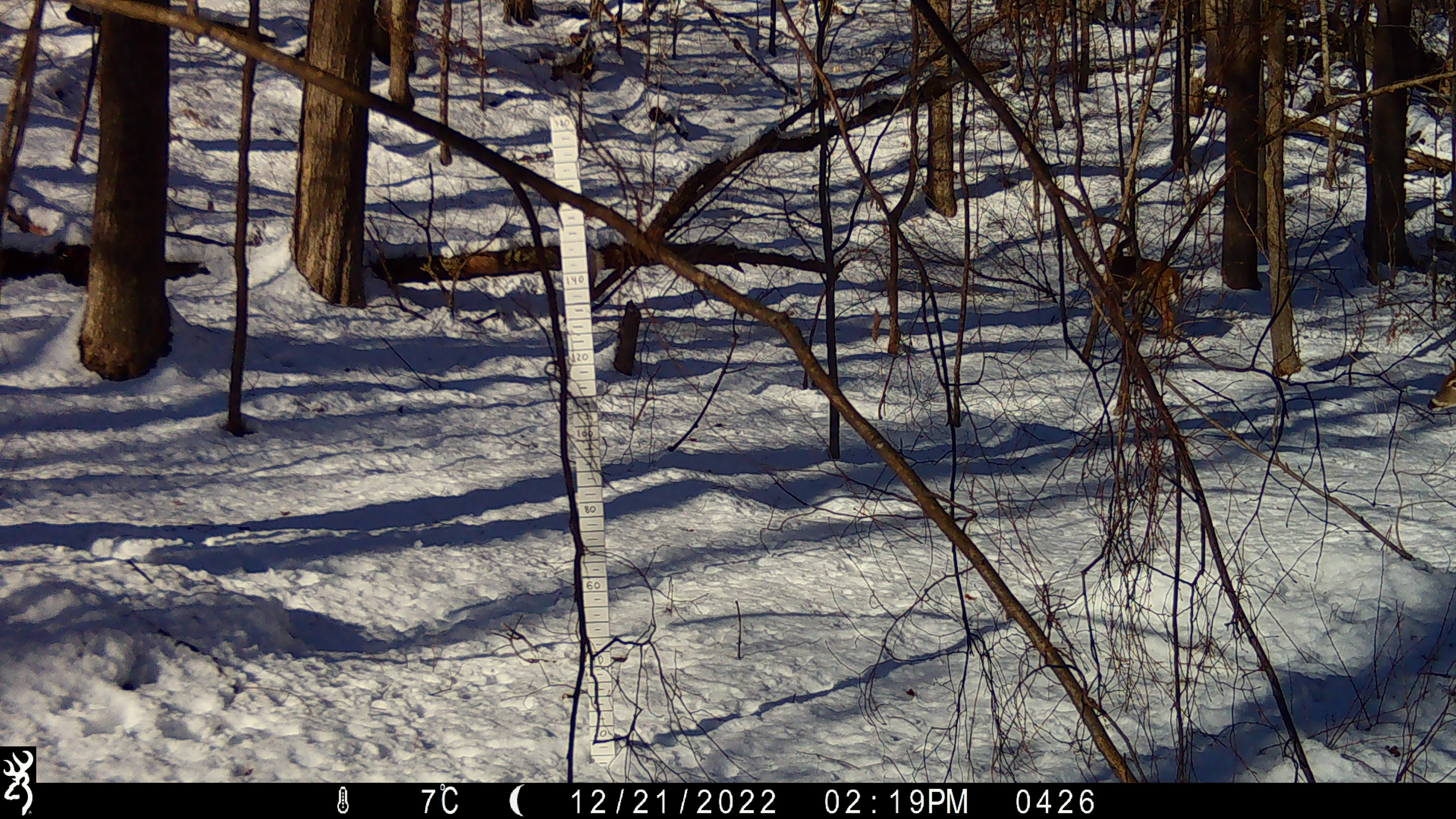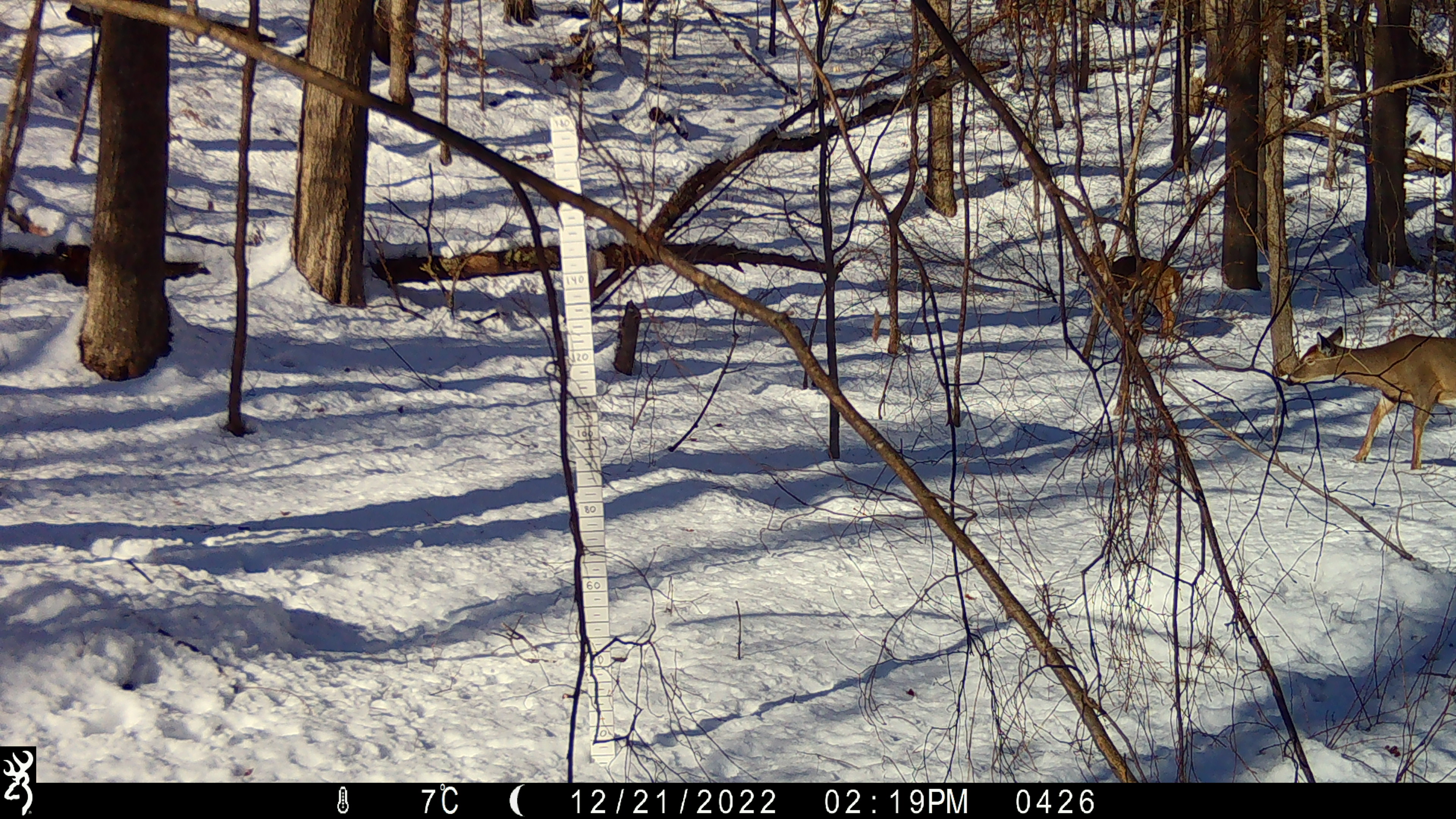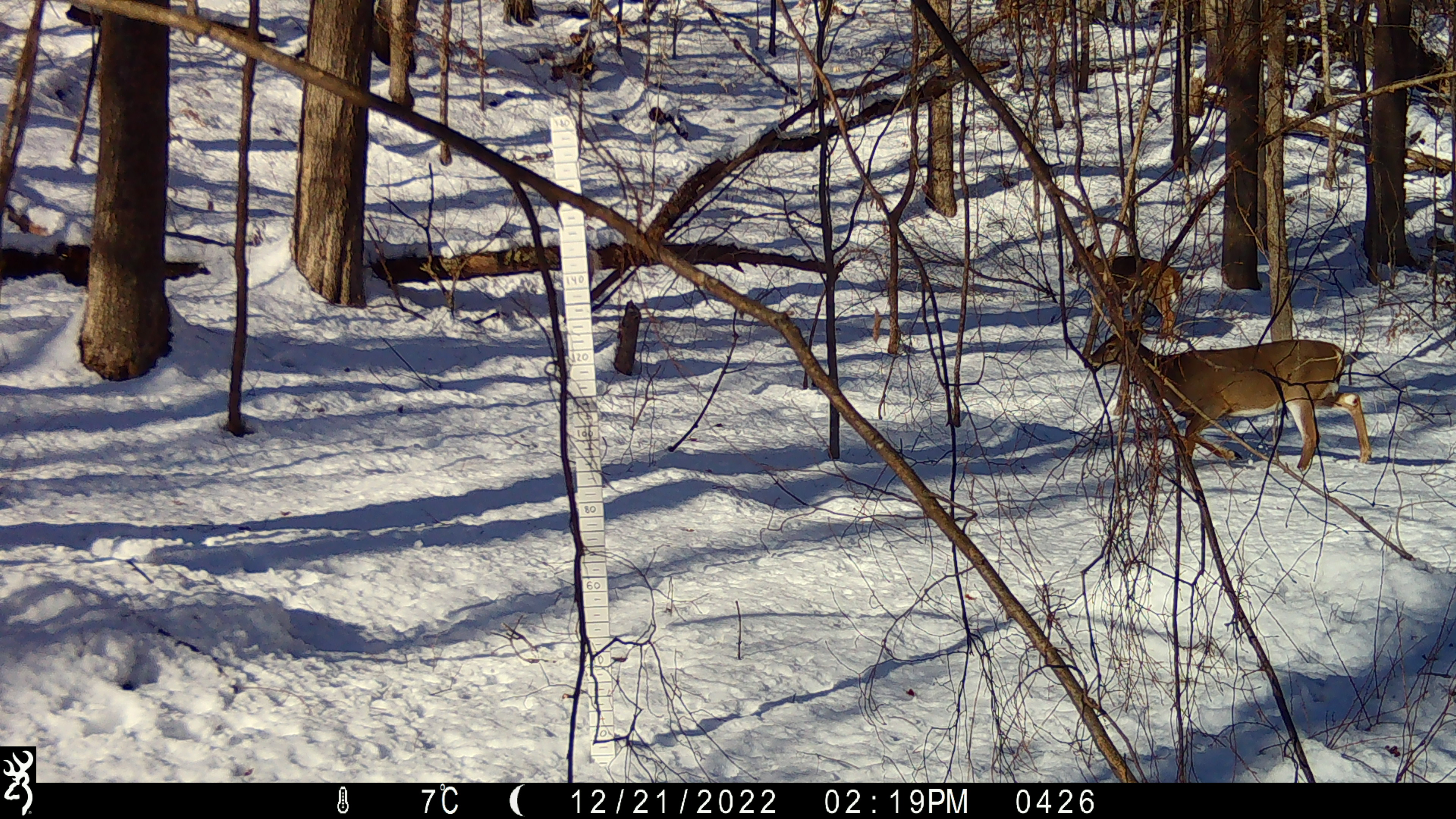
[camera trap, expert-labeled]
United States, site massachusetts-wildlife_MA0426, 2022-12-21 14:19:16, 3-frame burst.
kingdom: Animalia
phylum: Chordata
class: Mammalia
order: Artiodactyla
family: Cervidae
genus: Odocoileus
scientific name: Odocoileus virginianus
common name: white-tailed deer